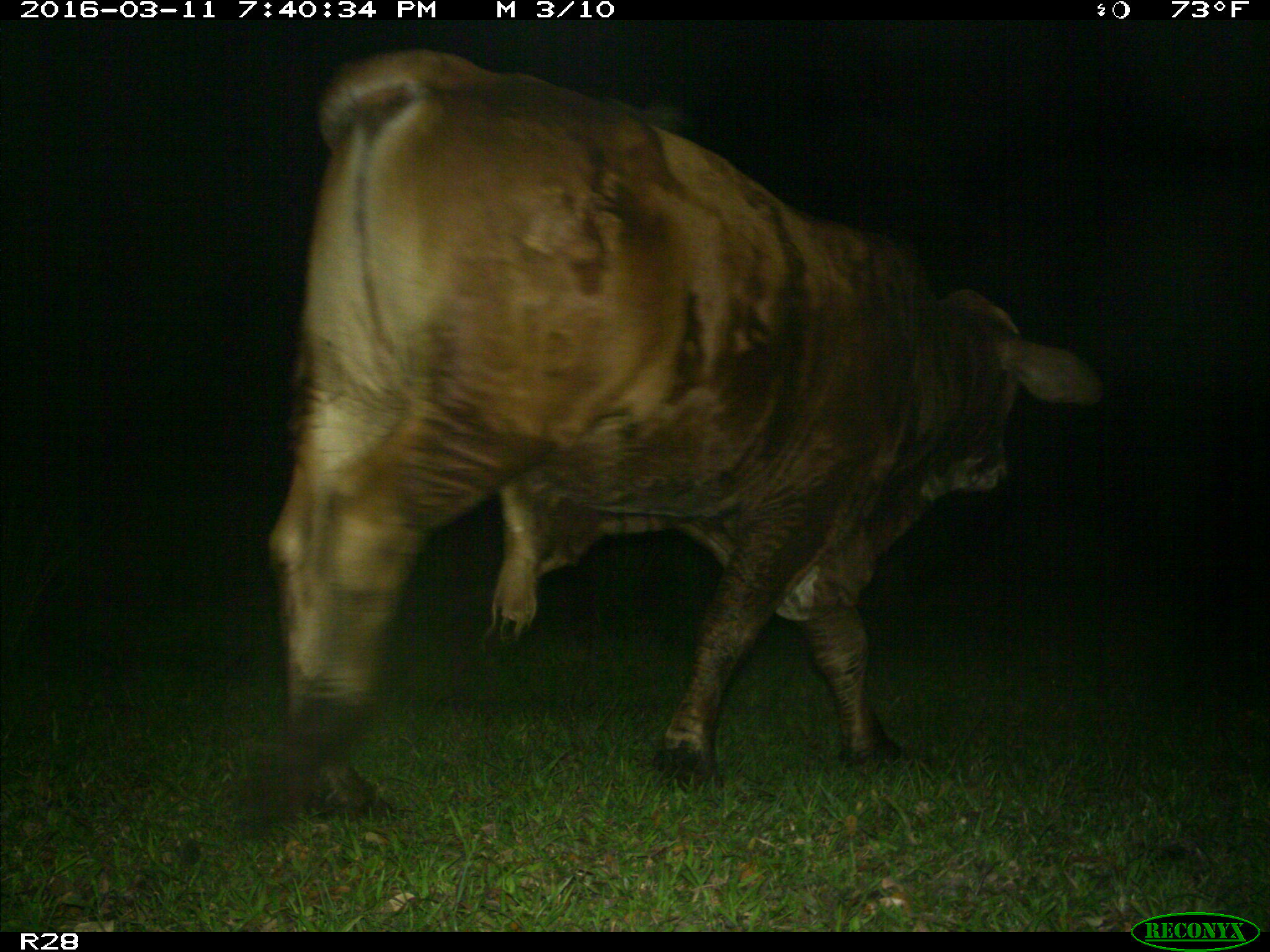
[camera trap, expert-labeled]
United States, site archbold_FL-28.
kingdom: Animalia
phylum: Chordata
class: Mammalia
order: Artiodactyla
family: Bovidae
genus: Bos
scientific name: Bos taurus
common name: domestic cow